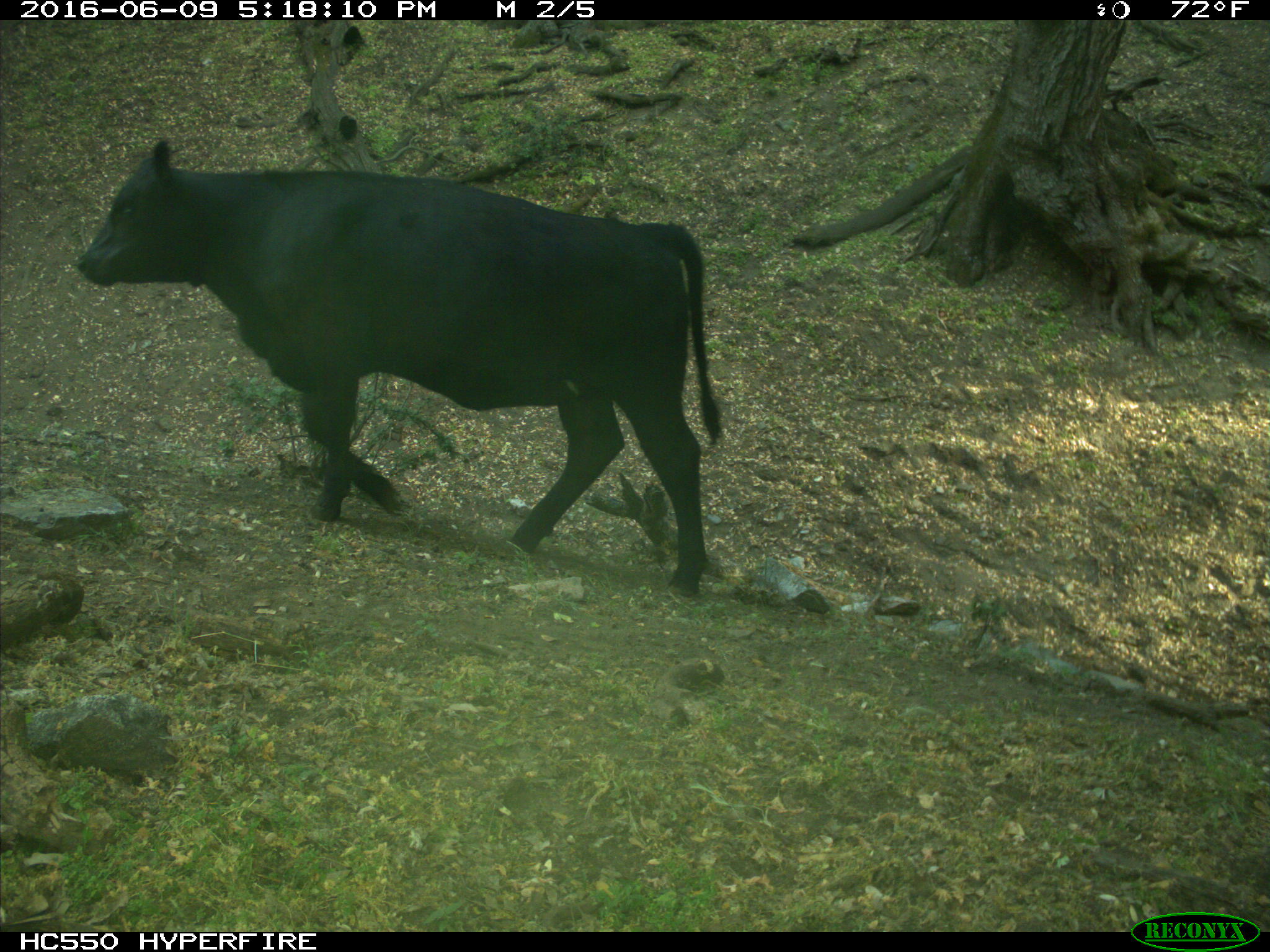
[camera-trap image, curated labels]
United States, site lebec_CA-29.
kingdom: Animalia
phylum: Chordata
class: Mammalia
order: Artiodactyla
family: Bovidae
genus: Bos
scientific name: Bos taurus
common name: domestic cow